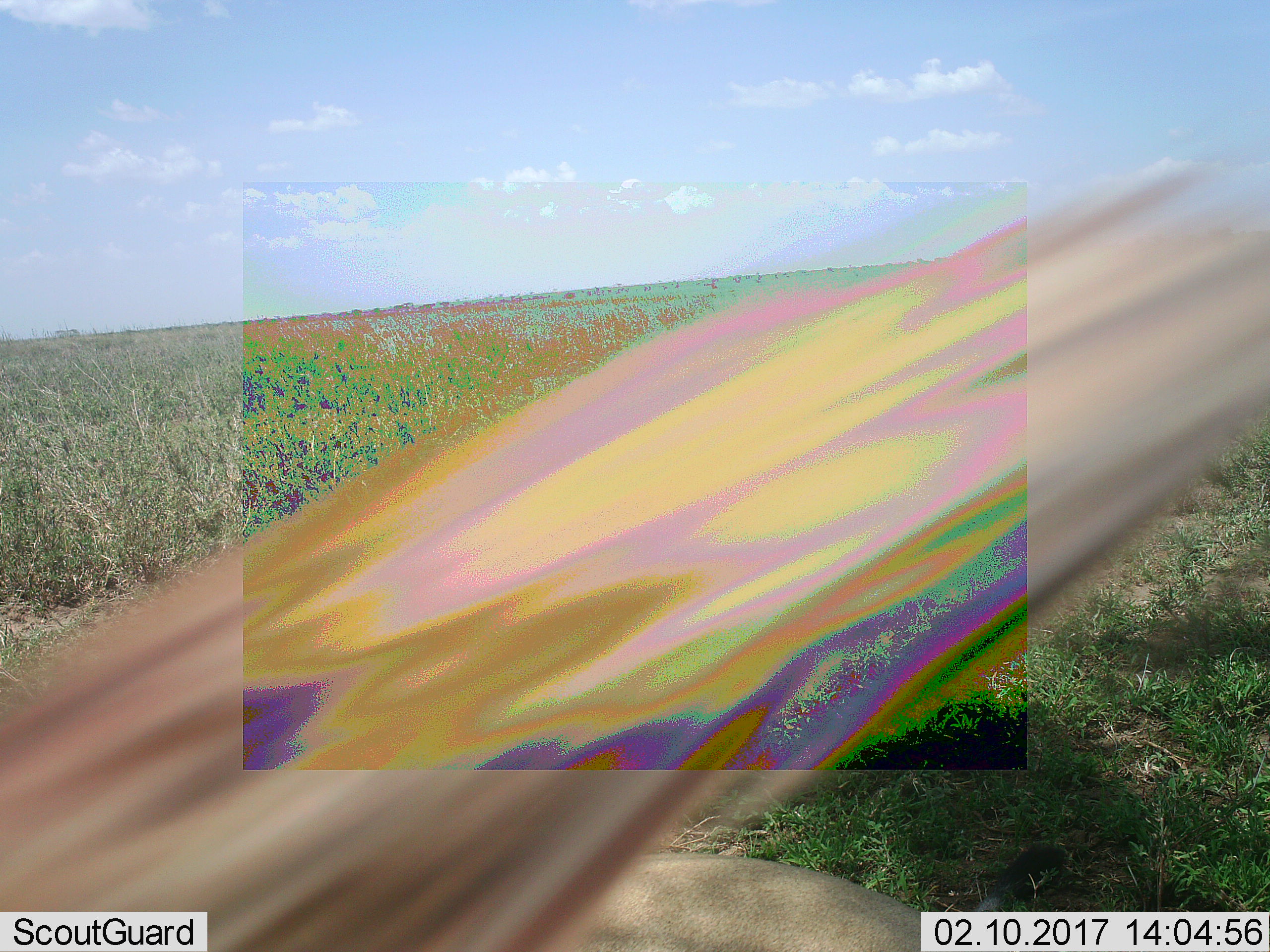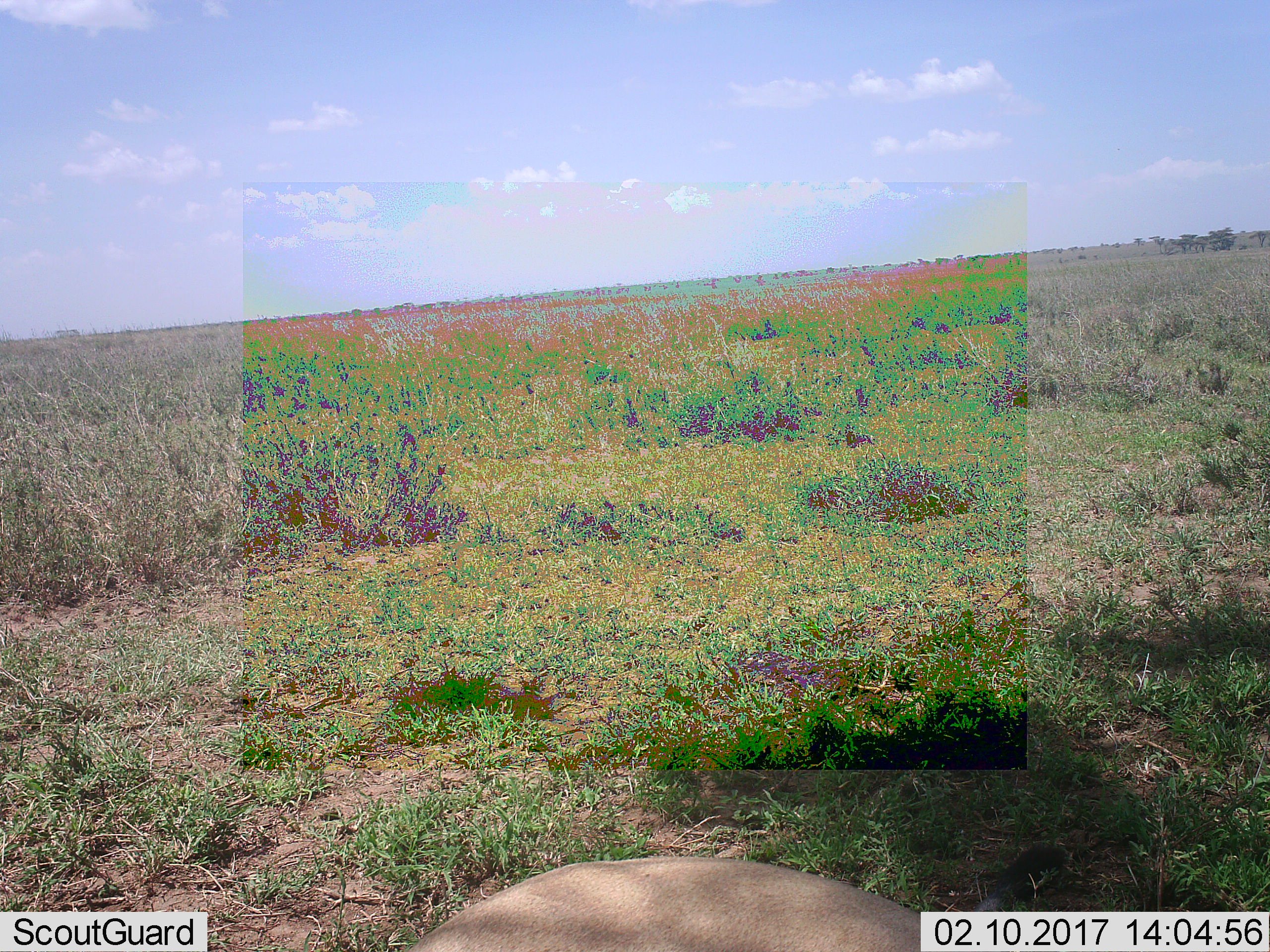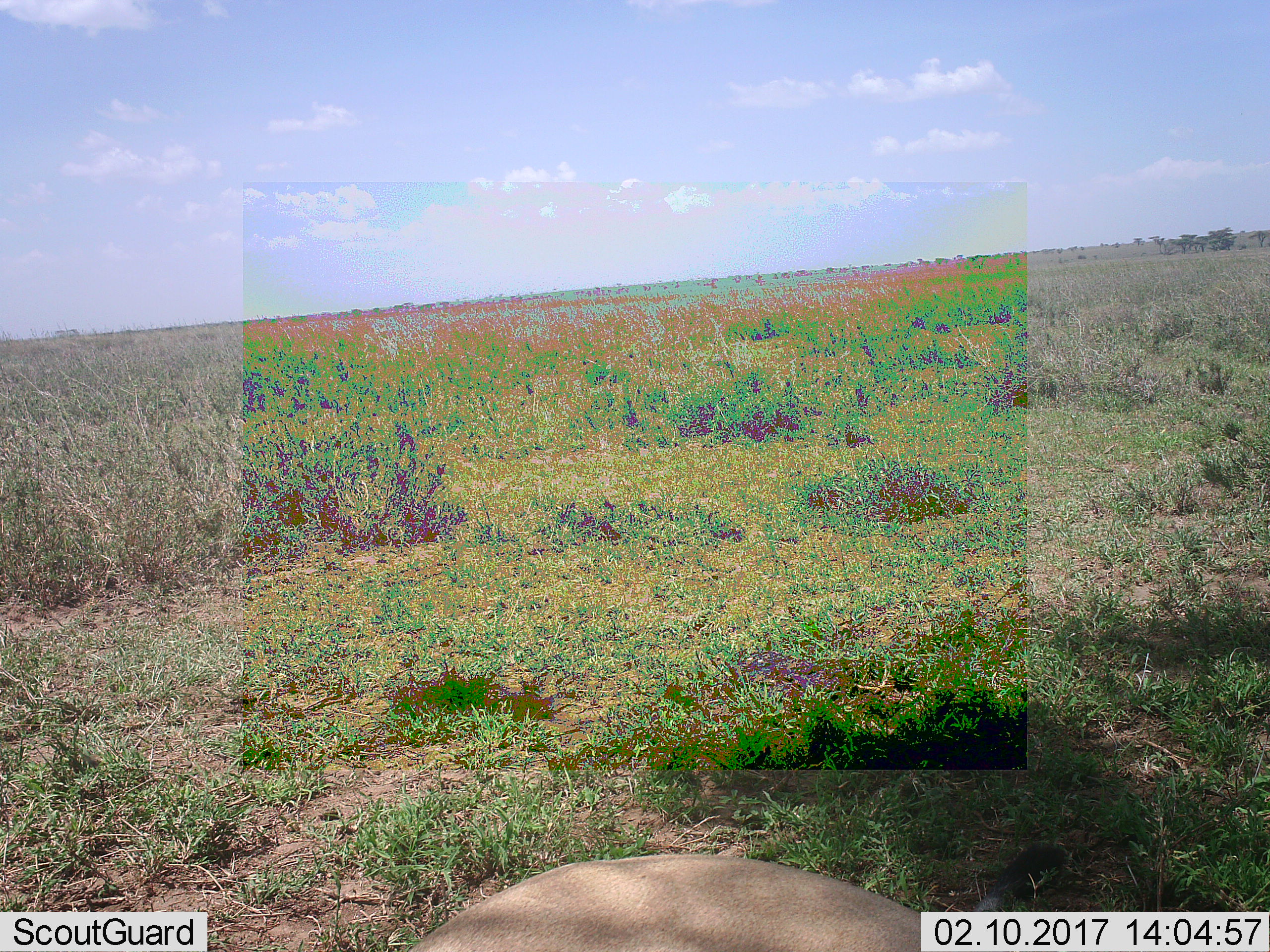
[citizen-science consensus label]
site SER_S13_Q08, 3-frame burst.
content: unidentified animal